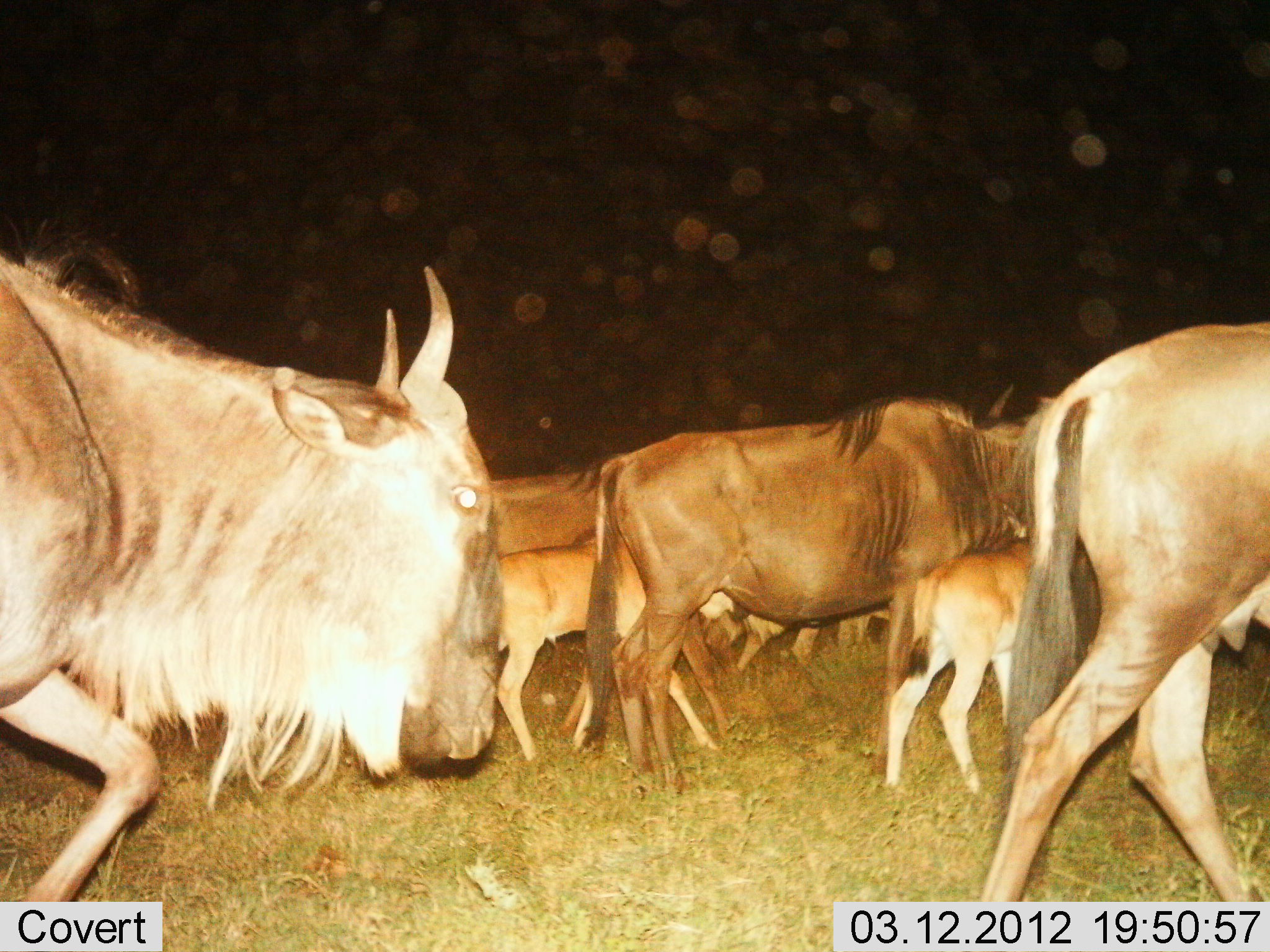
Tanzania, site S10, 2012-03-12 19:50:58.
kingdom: Animalia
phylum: Chordata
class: Mammalia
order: Artiodactyla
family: Bovidae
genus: Connochaetes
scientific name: Connochaetes taurinus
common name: blue wildebeest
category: wildebeest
Wildebeest (blue wildebeest) (Connochaetes taurinus), count 8. Behavior (volunteer vote fractions): standing 0%, resting 0%, moving 100%, interacting 0%. Young present (vote fraction): 95%. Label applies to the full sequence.